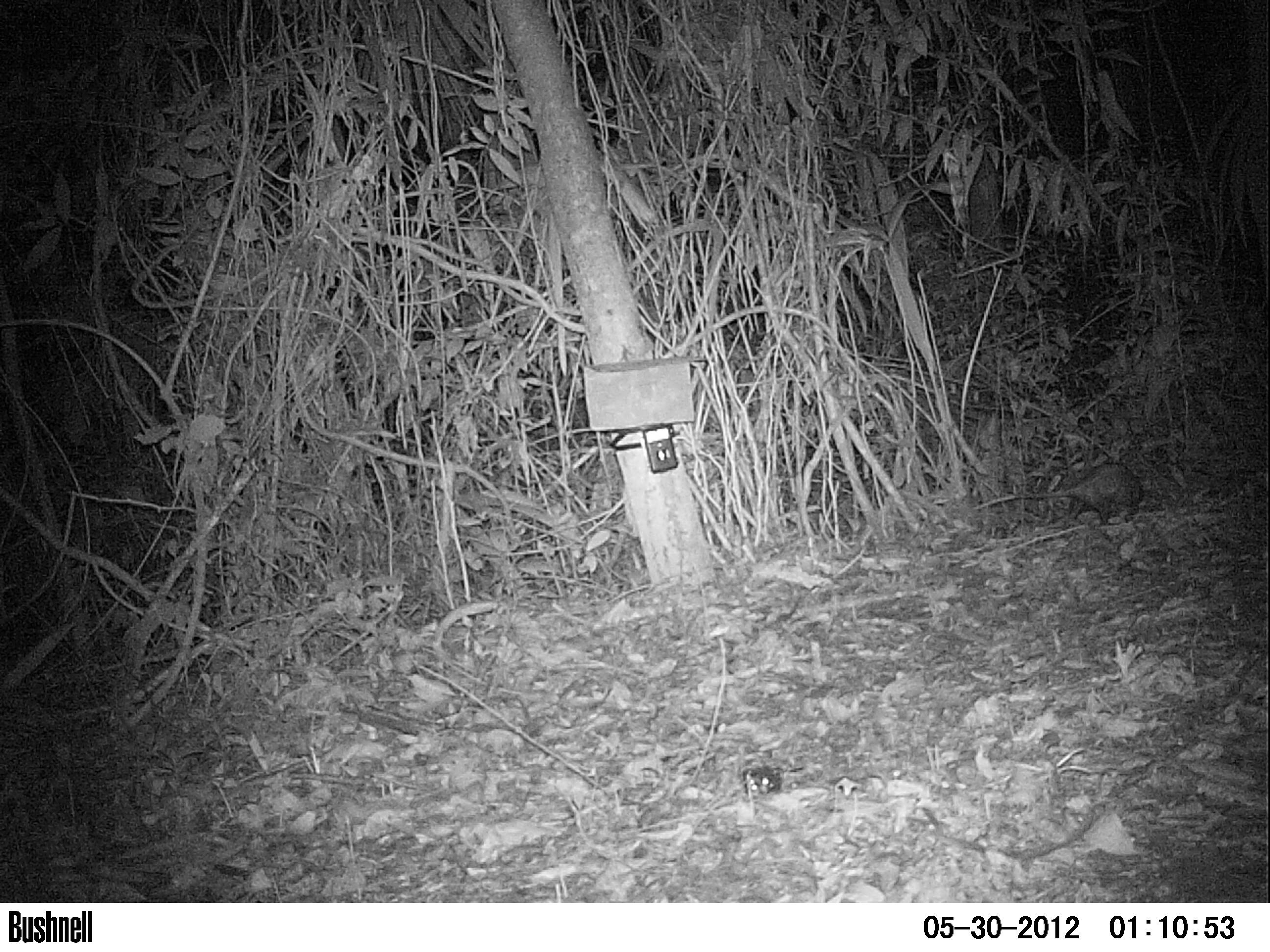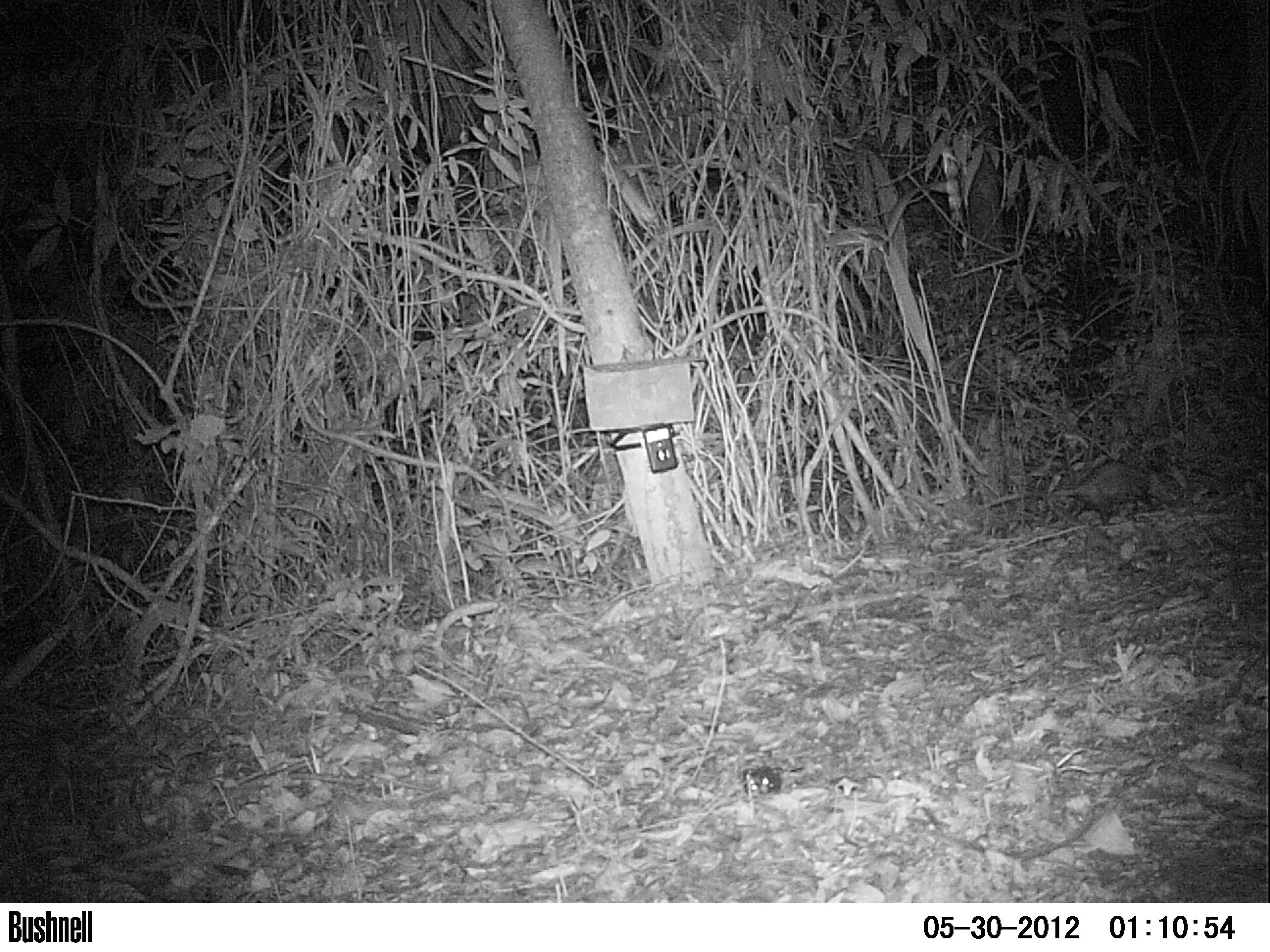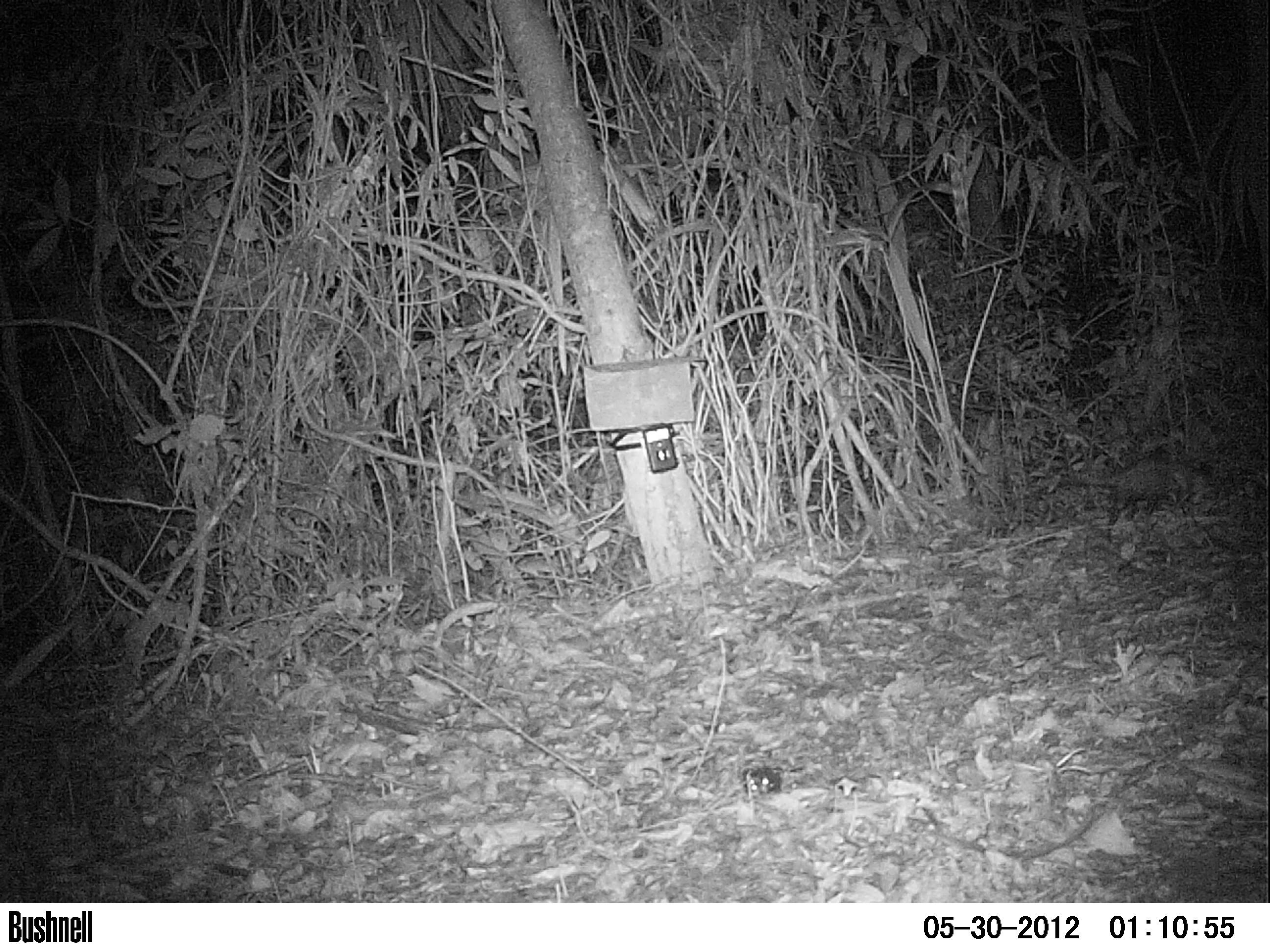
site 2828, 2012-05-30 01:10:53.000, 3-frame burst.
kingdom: Animalia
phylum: Chordata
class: Mammalia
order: Didelphimorphia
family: Didelphidae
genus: Didelphis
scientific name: Didelphis virginiana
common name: virginia opossum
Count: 1.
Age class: adult.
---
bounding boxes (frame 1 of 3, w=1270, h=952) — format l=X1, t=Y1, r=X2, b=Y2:
didelphis virginiana: l=969, t=462, r=1145, b=526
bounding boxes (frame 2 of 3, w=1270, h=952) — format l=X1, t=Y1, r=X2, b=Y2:
didelphis virginiana: l=974, t=458, r=1152, b=530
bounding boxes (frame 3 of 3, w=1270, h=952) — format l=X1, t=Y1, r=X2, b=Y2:
didelphis virginiana: l=1050, t=449, r=1220, b=533